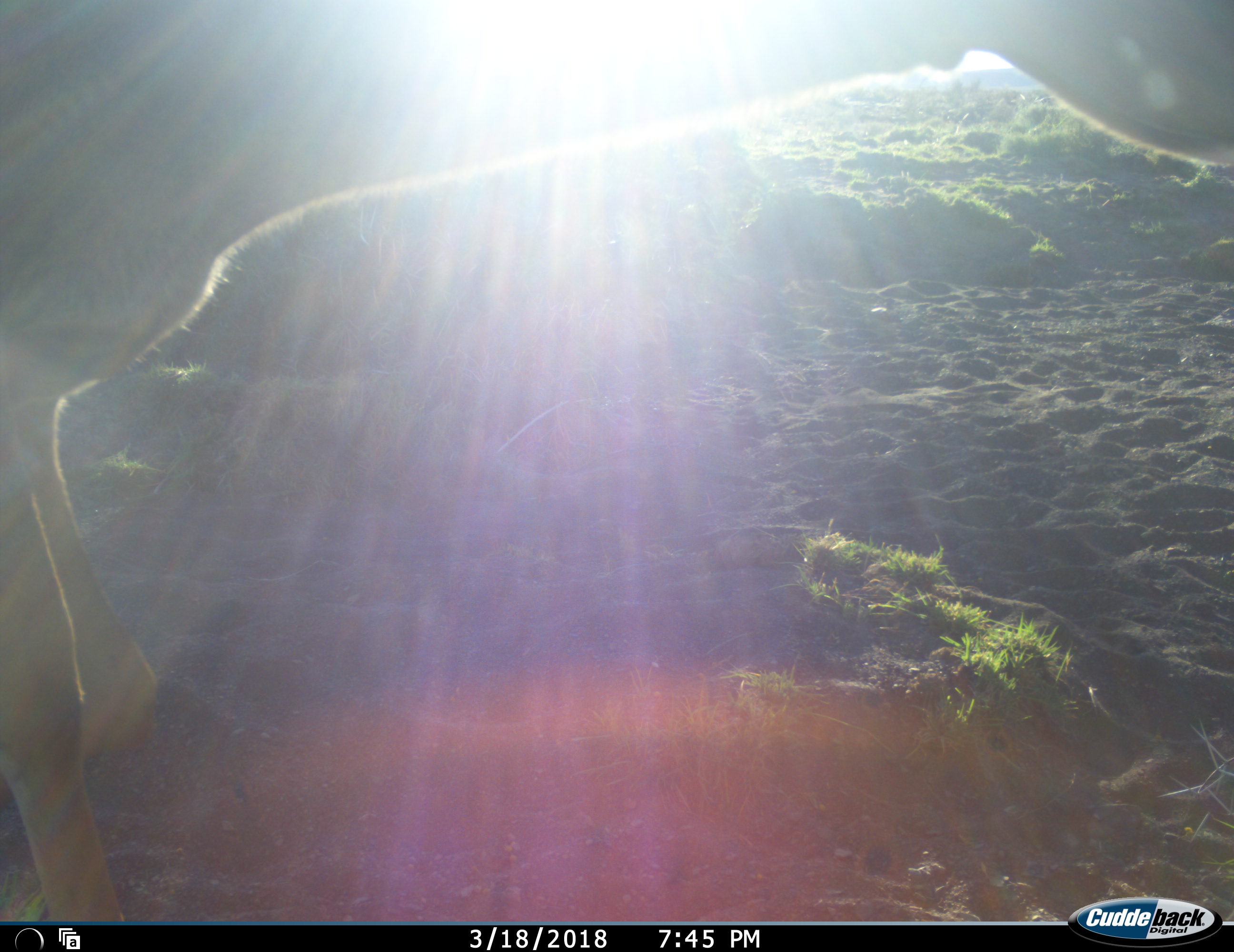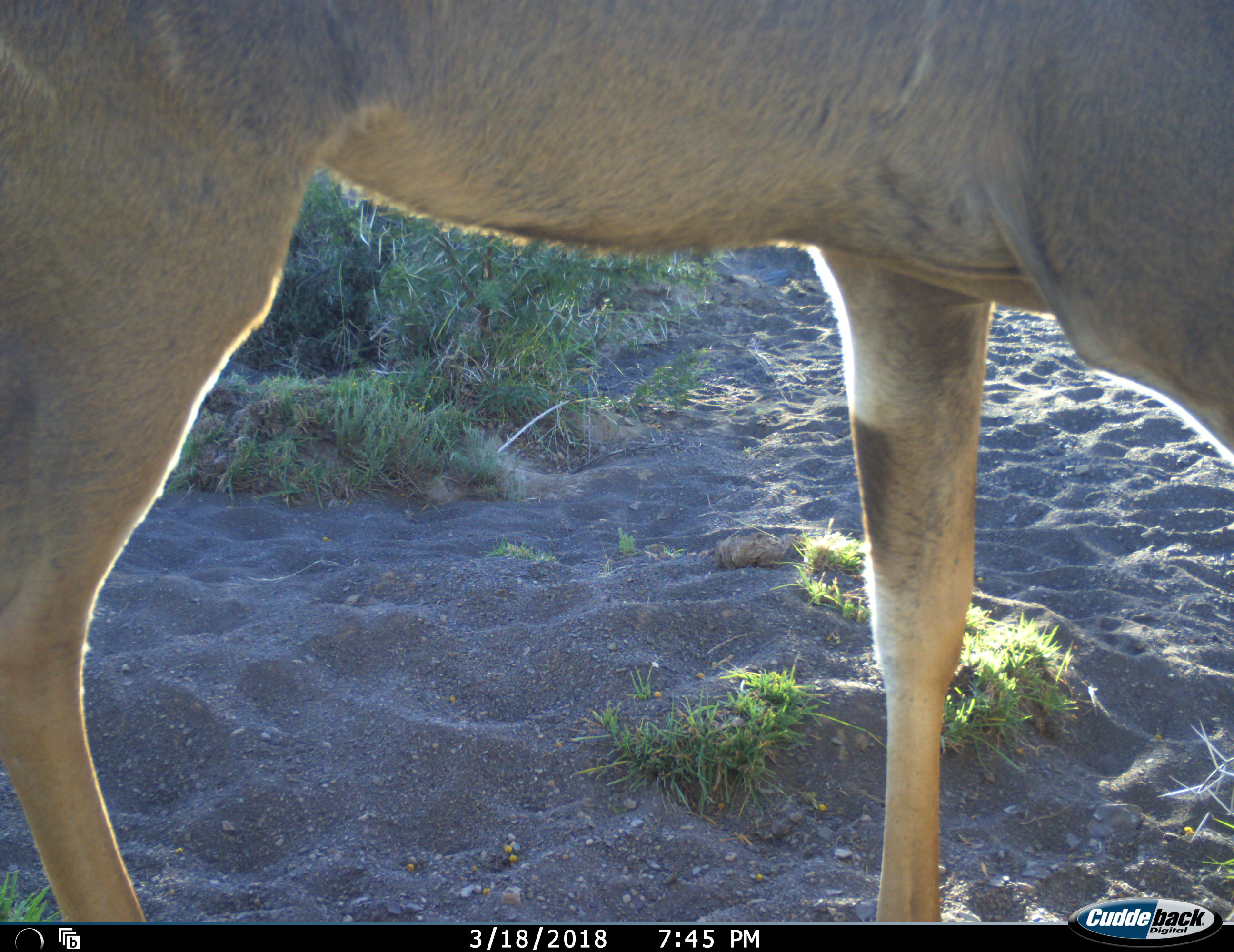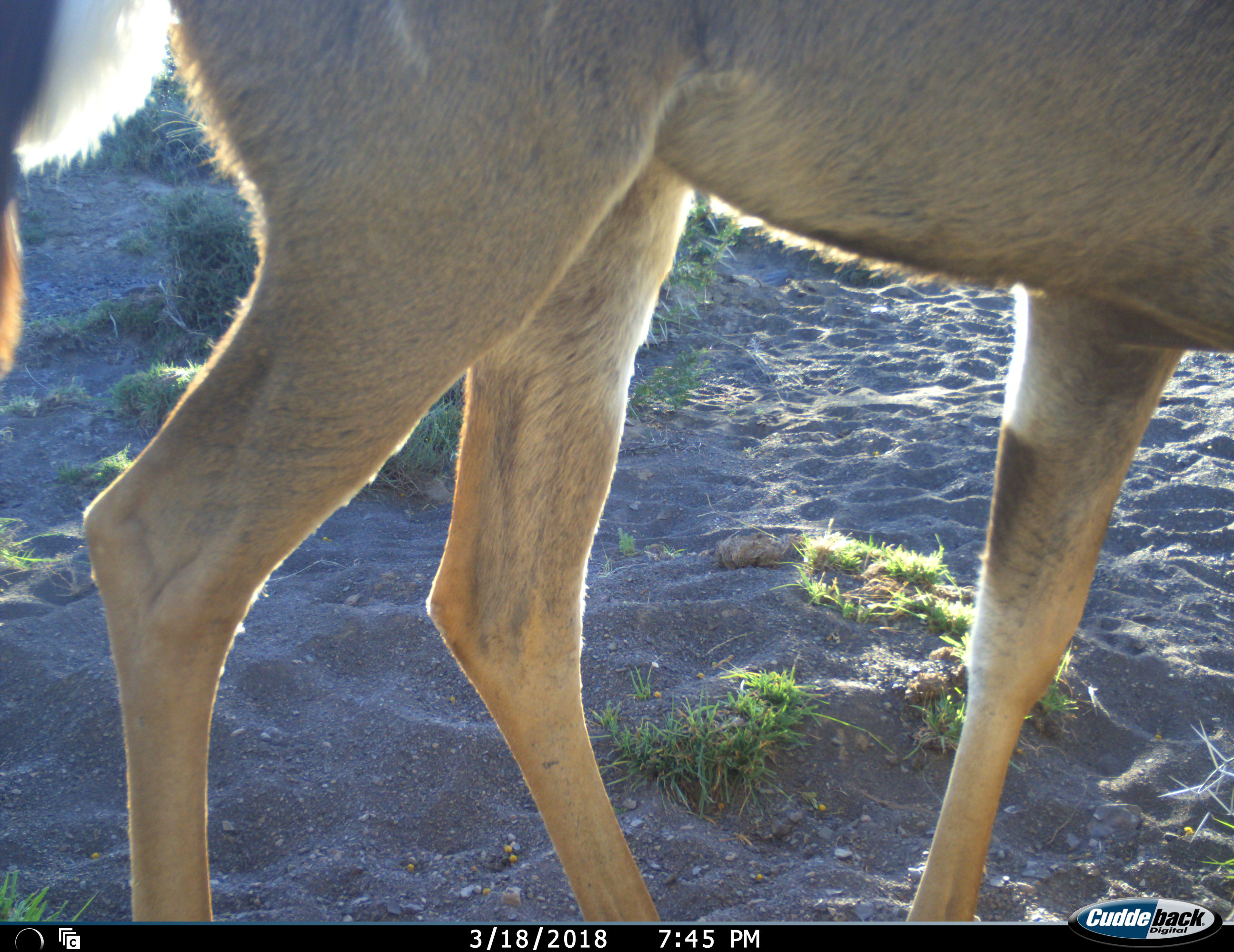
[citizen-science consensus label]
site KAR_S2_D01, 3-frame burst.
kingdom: Animalia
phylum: Chordata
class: Mammalia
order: Artiodactyla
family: Bovidae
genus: Tragelaphus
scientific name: Tragelaphus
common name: kudu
Kudu (Tragelaphus), count 1. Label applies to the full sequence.